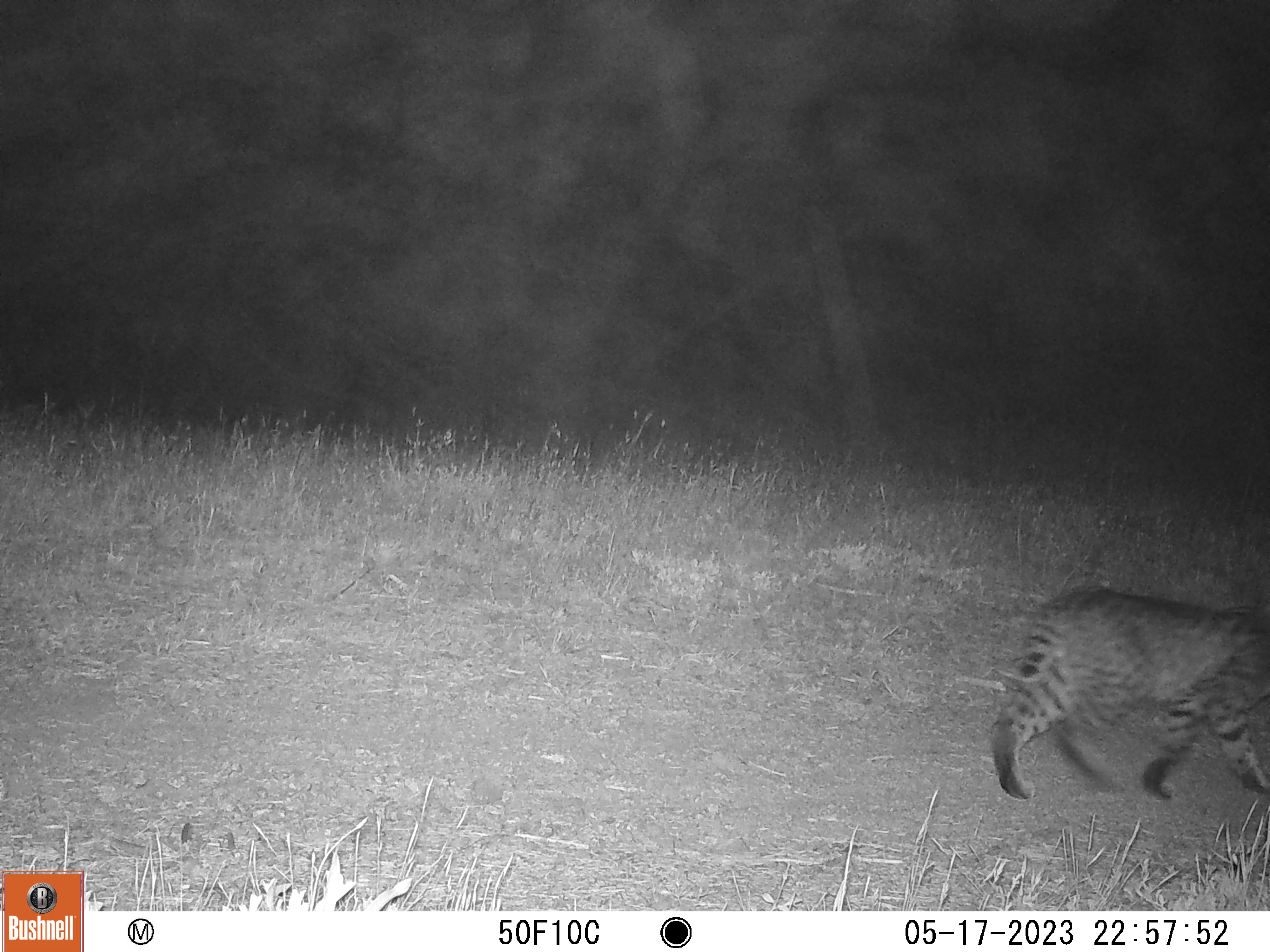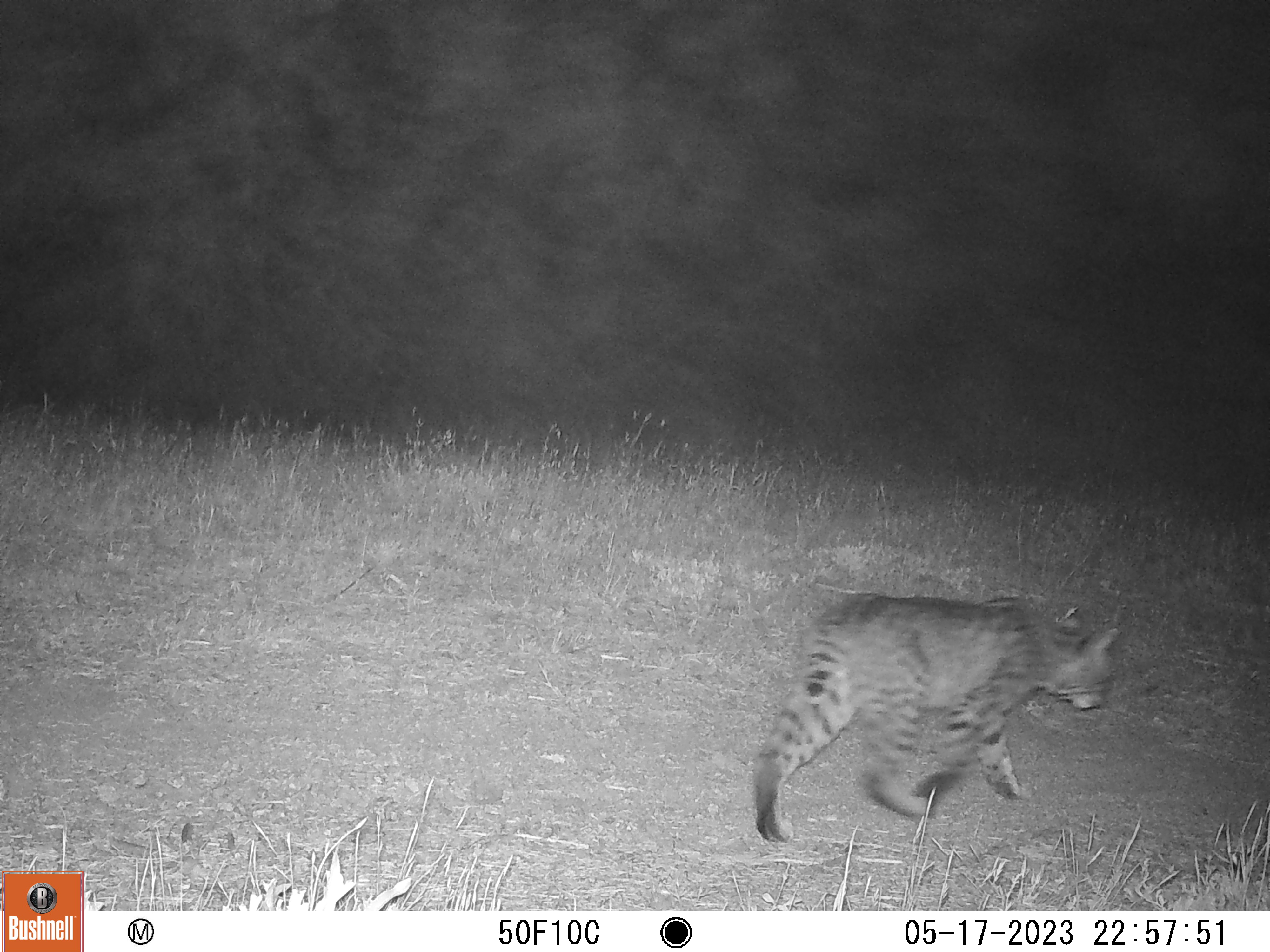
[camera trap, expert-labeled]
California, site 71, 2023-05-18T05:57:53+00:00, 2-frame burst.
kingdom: Animalia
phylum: Chordata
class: Mammalia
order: Carnivora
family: Felidae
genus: Lynx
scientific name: Lynx rufus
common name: bobcat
Bobcat (Lynx rufus).